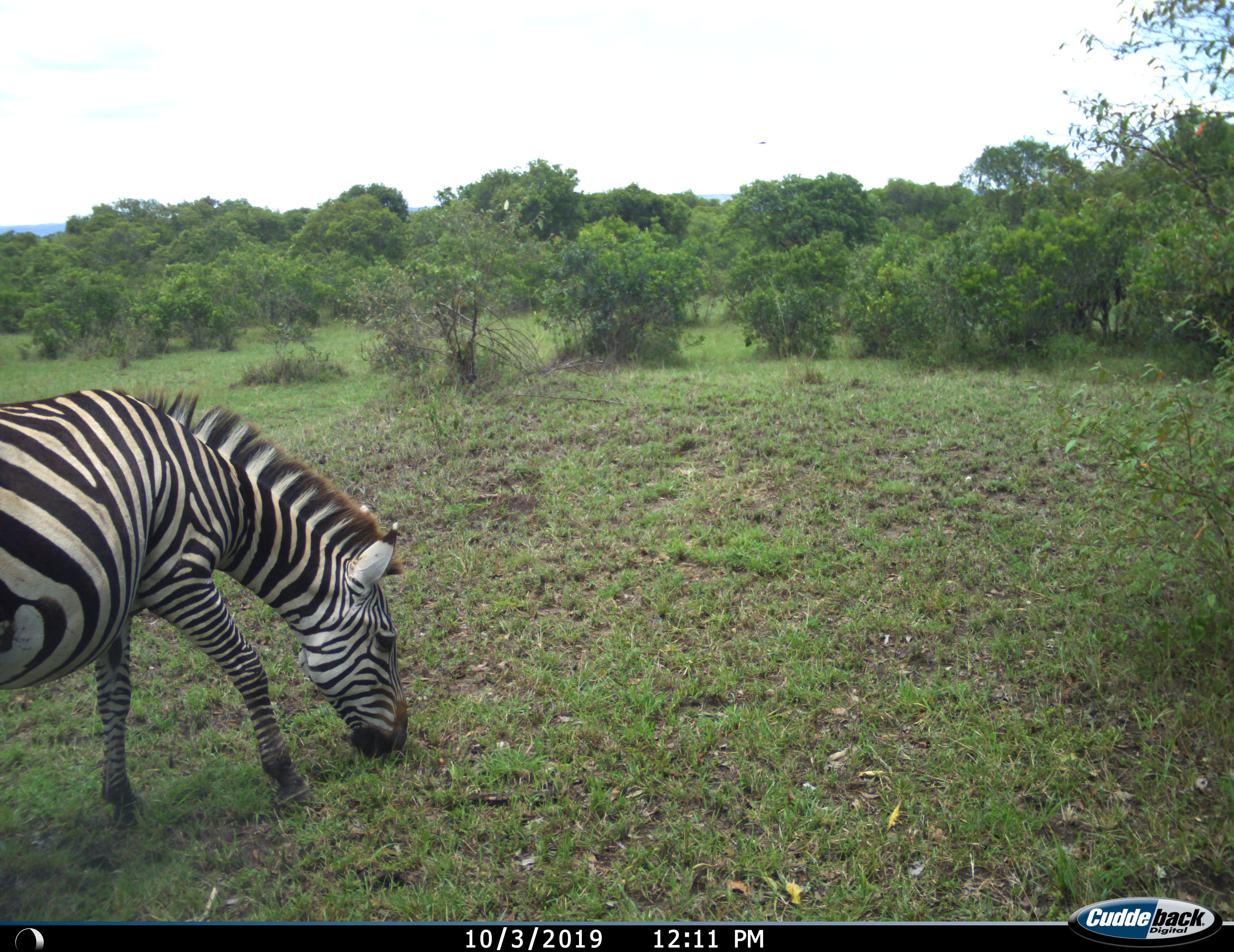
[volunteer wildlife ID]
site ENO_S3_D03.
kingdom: Animalia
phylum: Chordata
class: Mammalia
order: Perissodactyla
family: Equidae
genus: Equus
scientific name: Equus quagga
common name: plains zebra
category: zebraplains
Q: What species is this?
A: Zebraplains (plains zebra) (Equus quagga).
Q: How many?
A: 1.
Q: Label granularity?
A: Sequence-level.